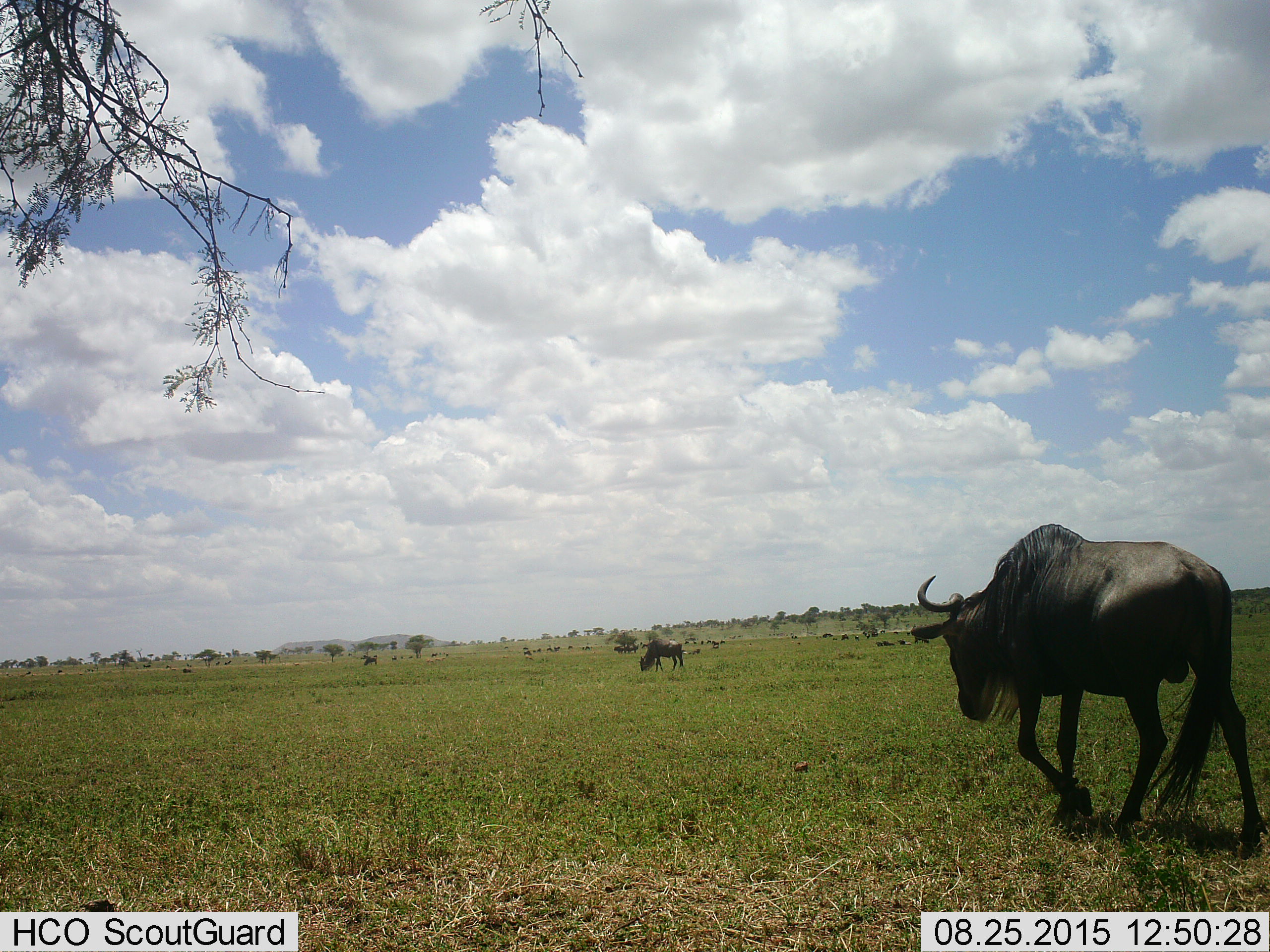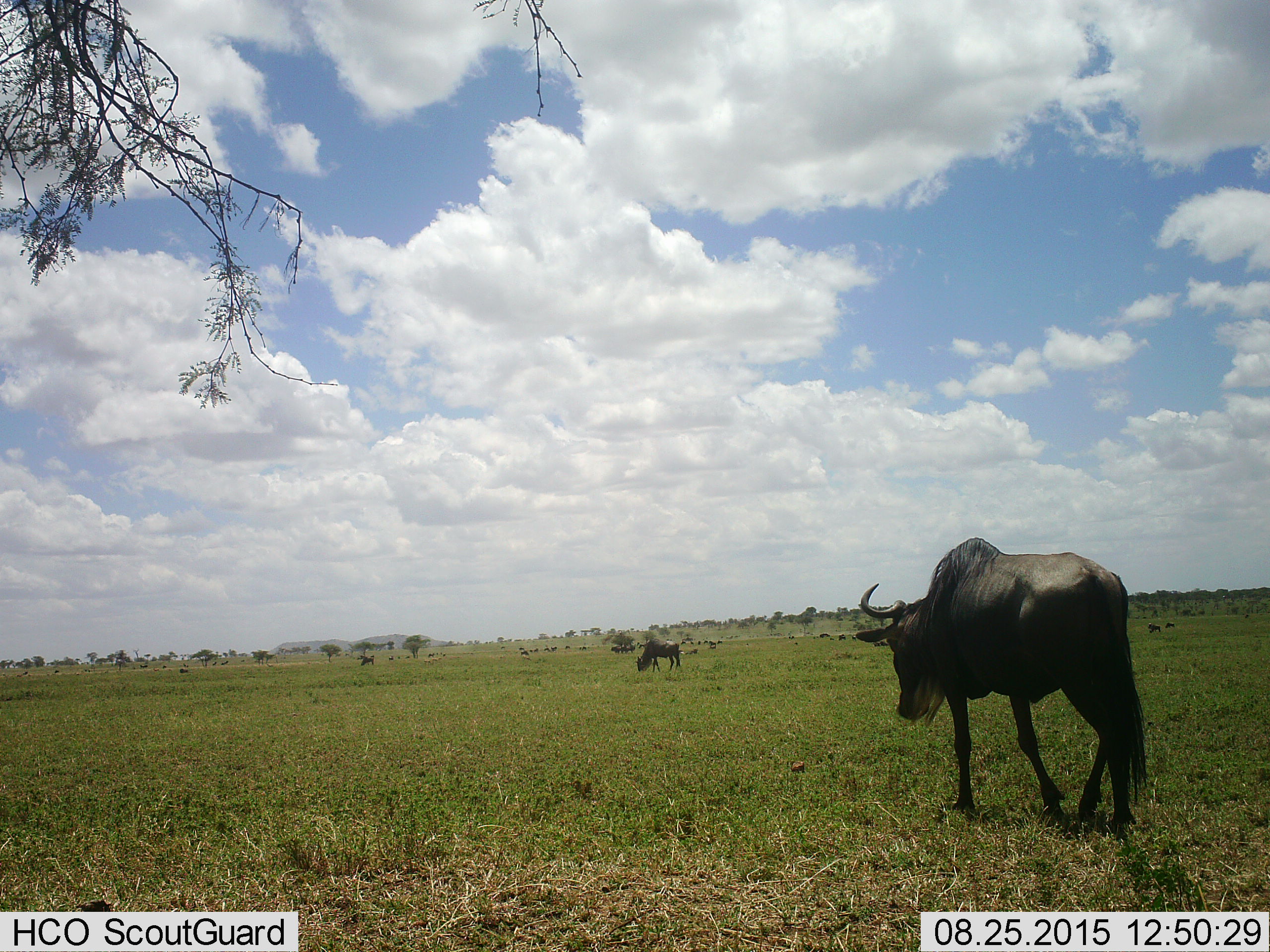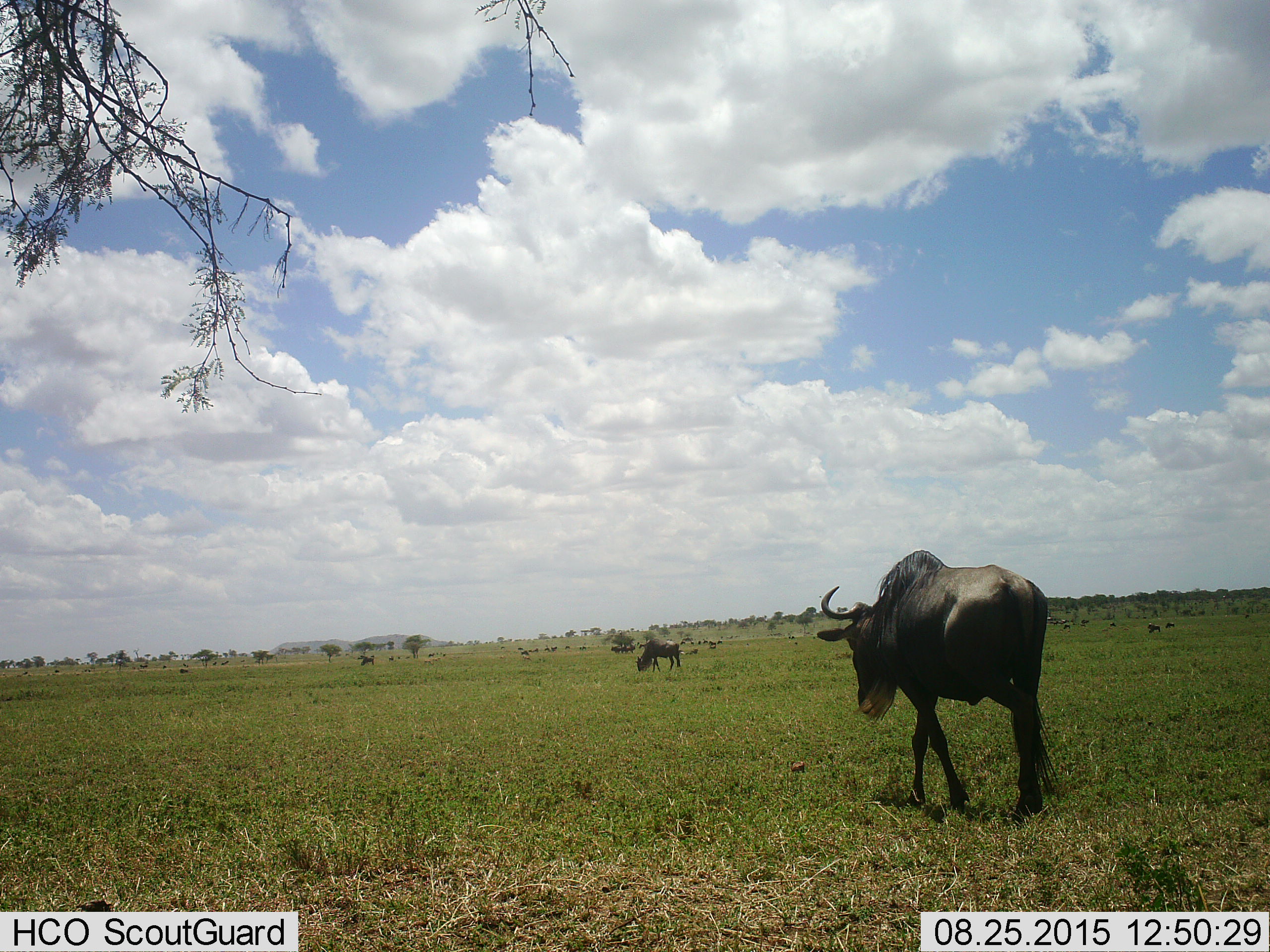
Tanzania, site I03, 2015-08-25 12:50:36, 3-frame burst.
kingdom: Animalia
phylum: Chordata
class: Mammalia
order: Artiodactyla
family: Bovidae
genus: Connochaetes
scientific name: Connochaetes taurinus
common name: blue wildebeest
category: wildebeest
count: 11-50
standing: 44%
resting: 22%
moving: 100%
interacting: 0%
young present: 11%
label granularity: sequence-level